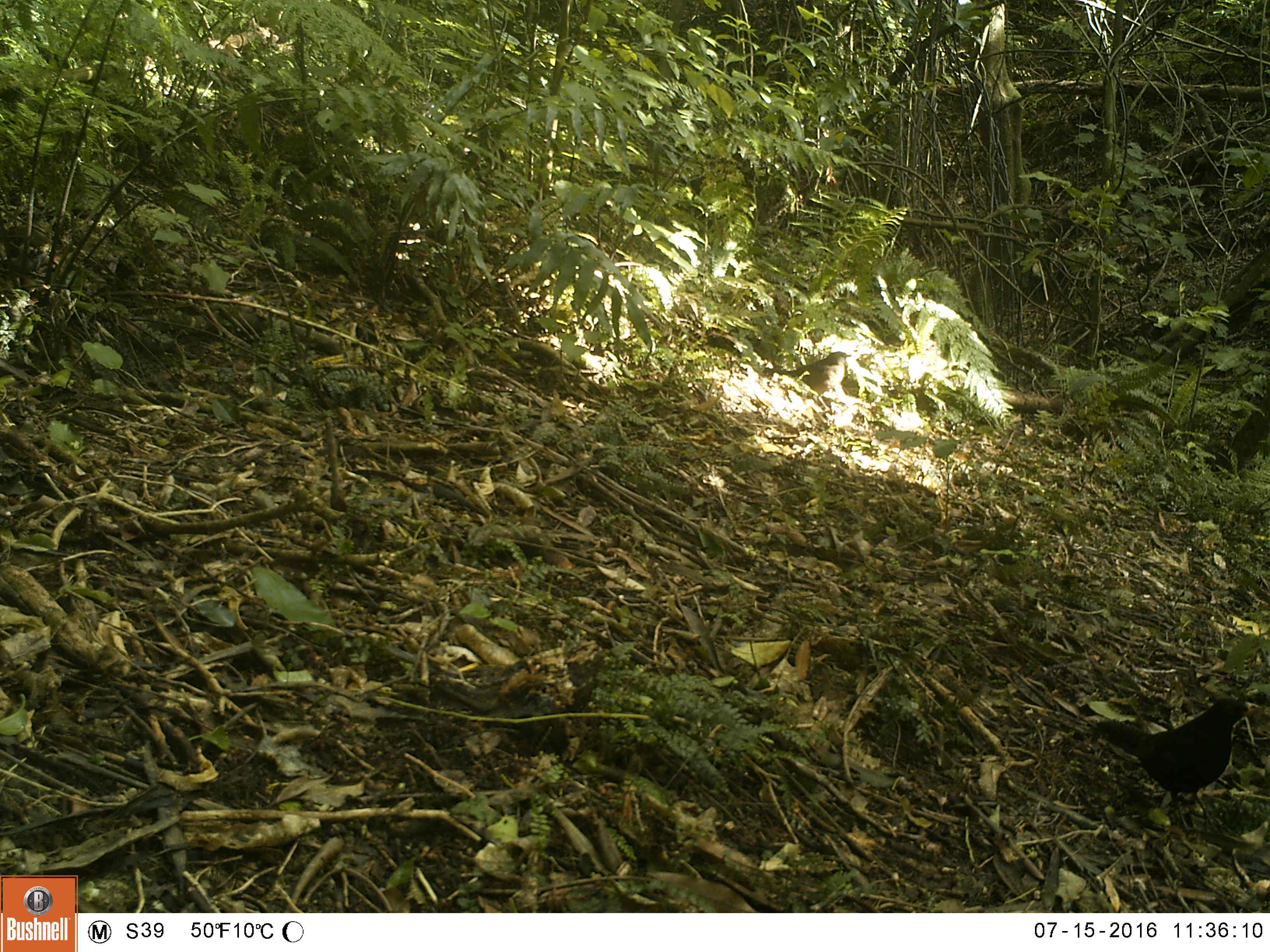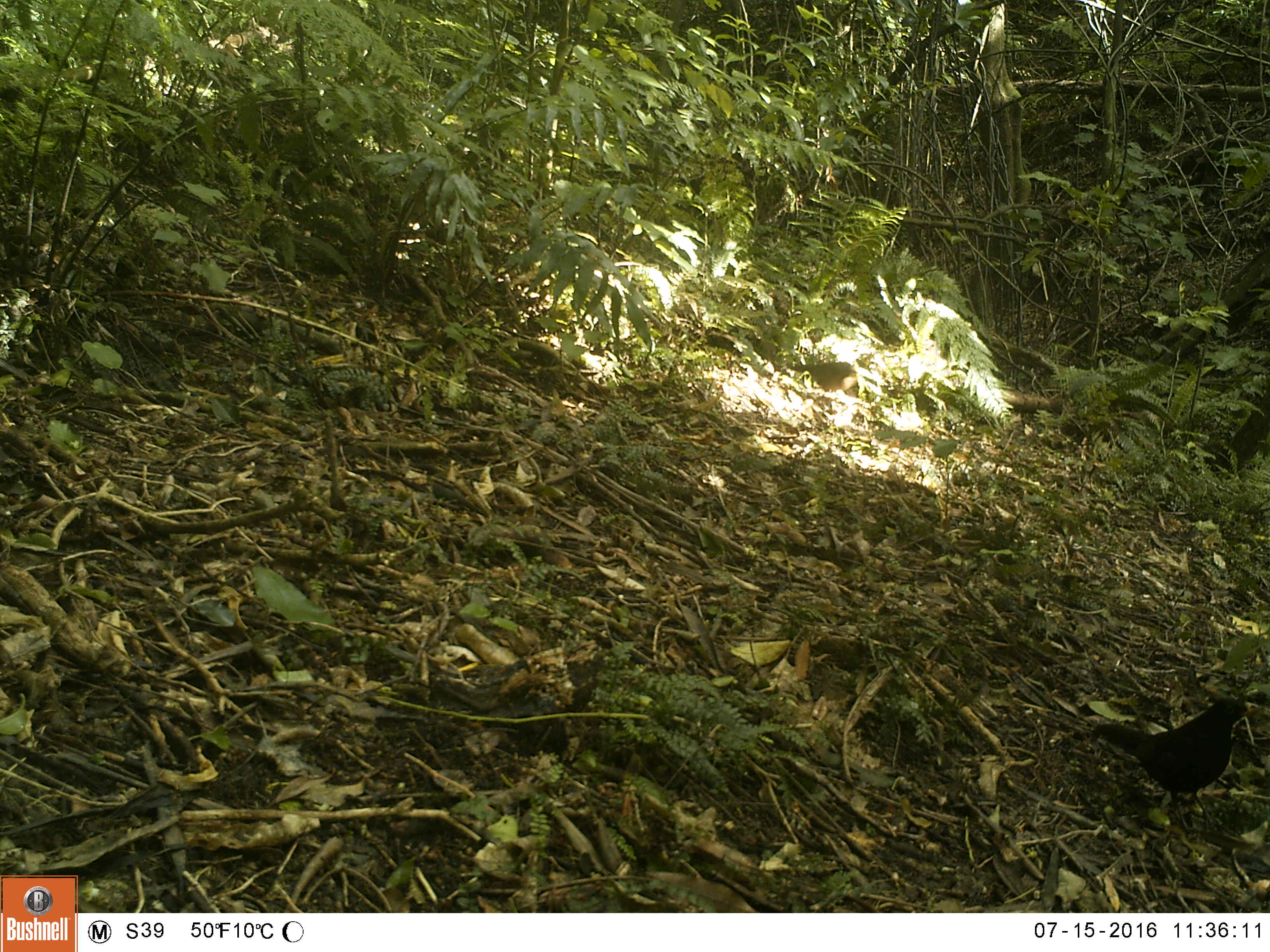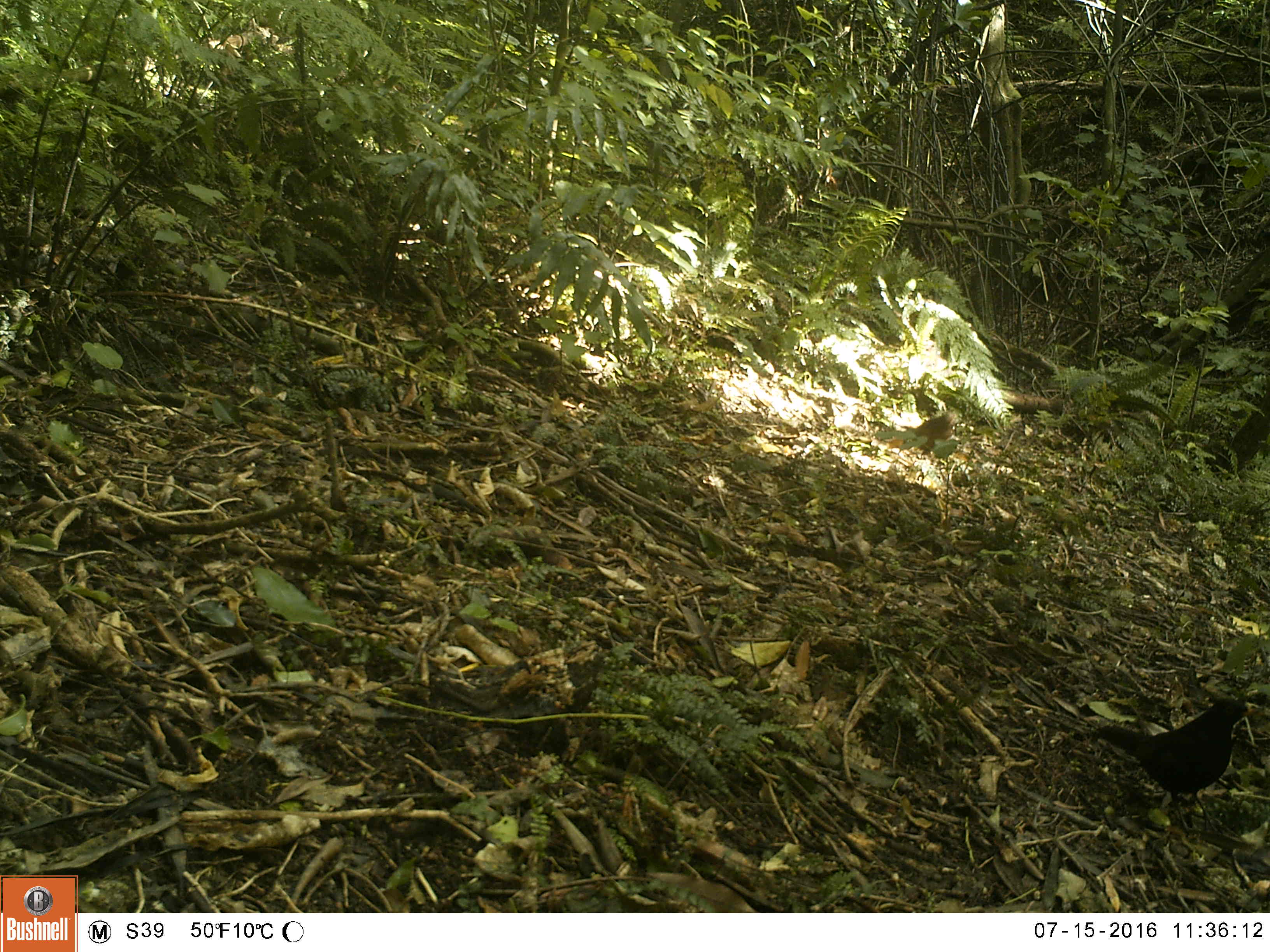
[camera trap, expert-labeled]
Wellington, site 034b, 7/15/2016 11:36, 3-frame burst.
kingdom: Animalia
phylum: Chordata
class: Aves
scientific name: Aves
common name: bird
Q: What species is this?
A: Bird (Aves).